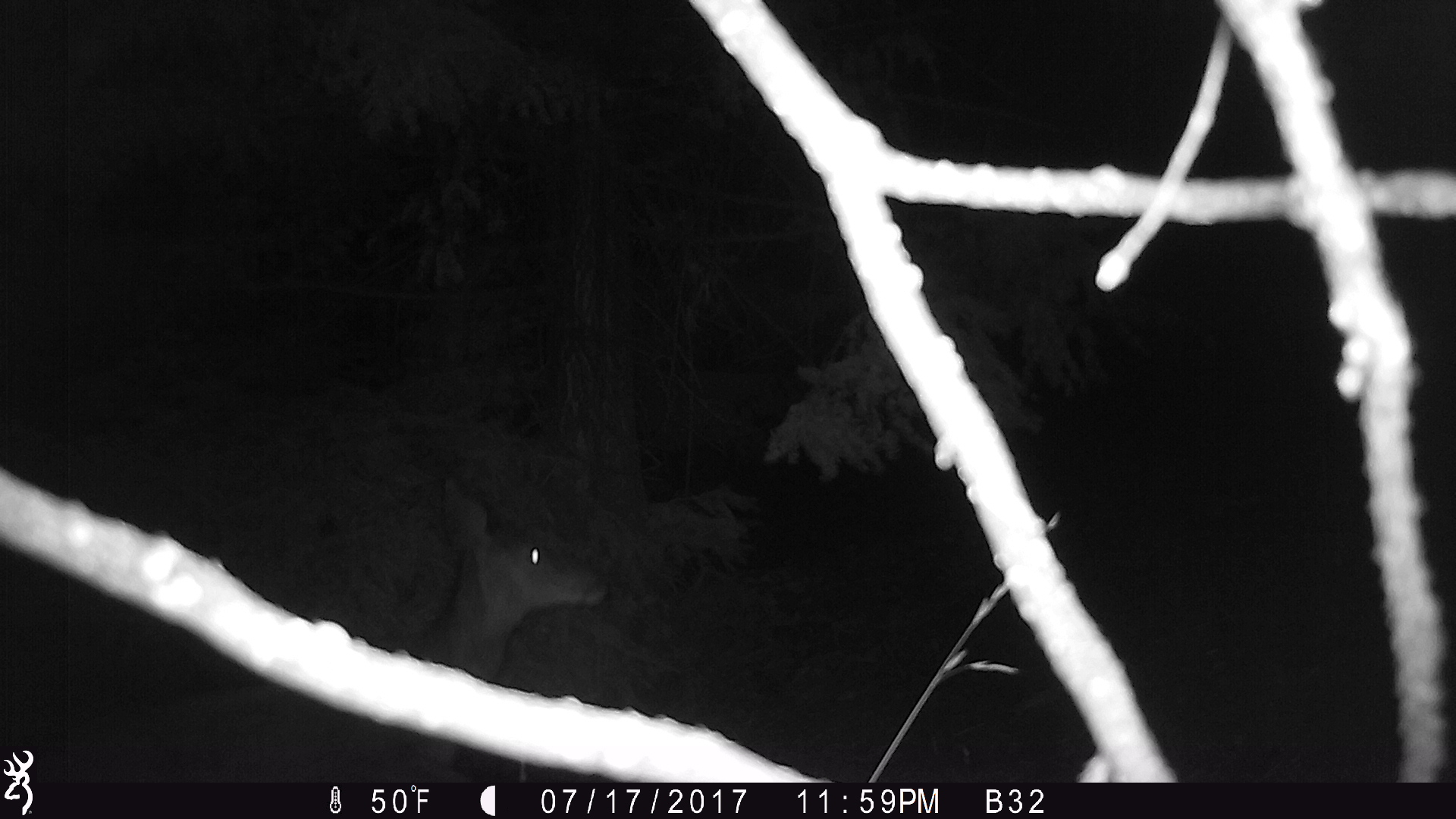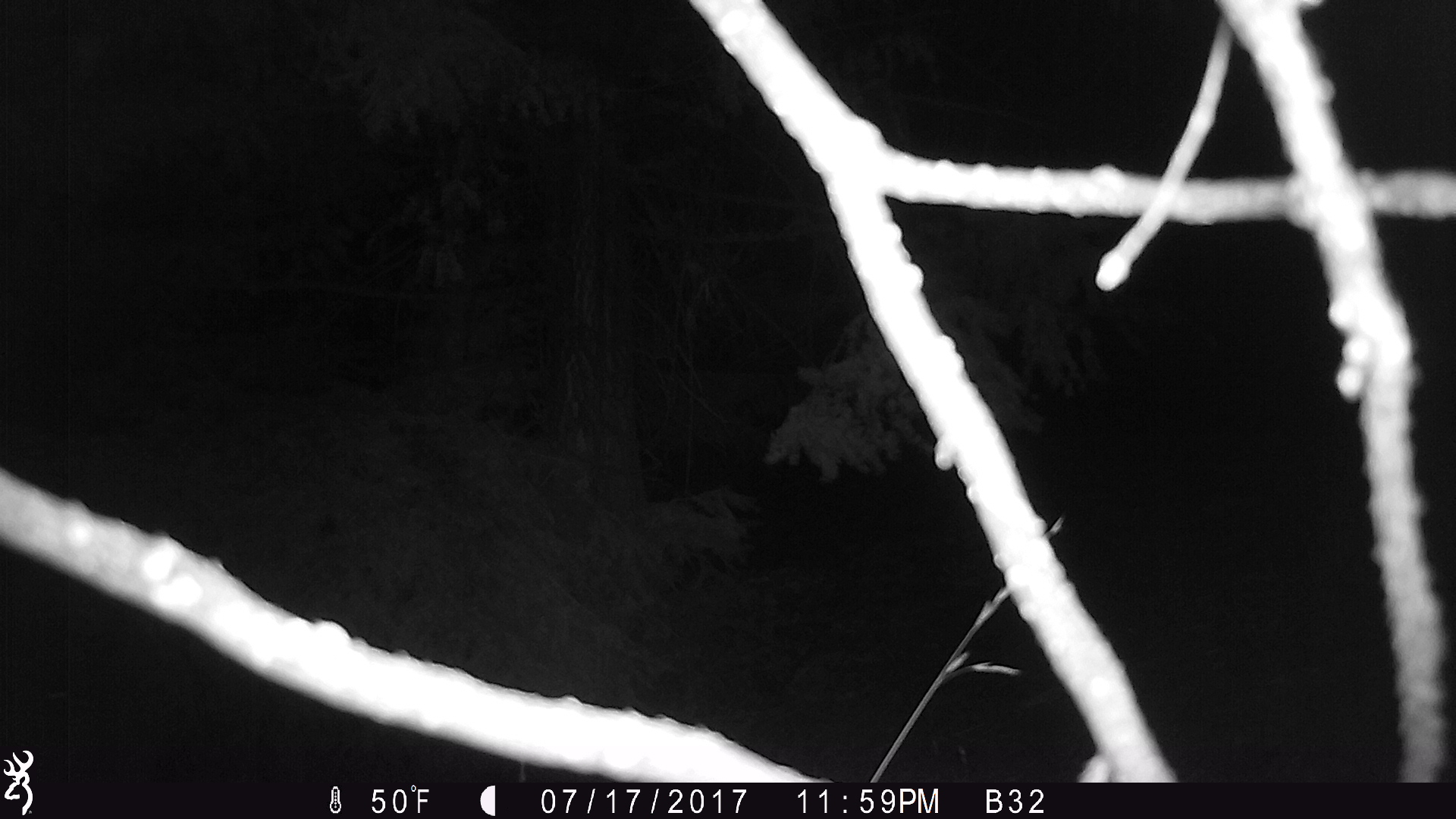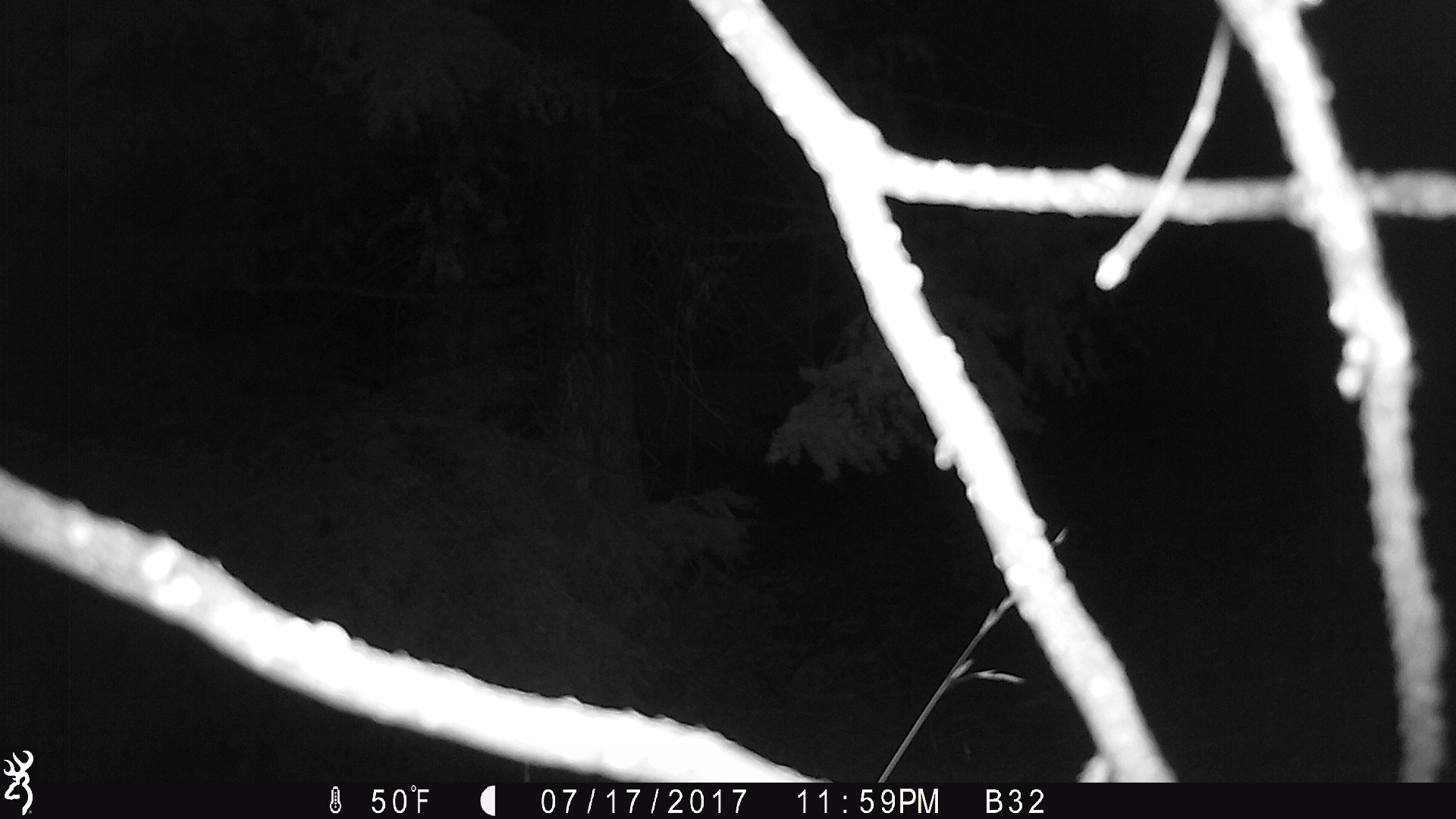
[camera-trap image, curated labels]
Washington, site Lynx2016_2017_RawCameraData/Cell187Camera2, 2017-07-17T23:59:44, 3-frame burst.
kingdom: Animalia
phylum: Chordata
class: Mammalia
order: Artiodactyla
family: Cervidae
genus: Odocoileus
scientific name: Odocoileus hemionus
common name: mule deer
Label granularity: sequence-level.